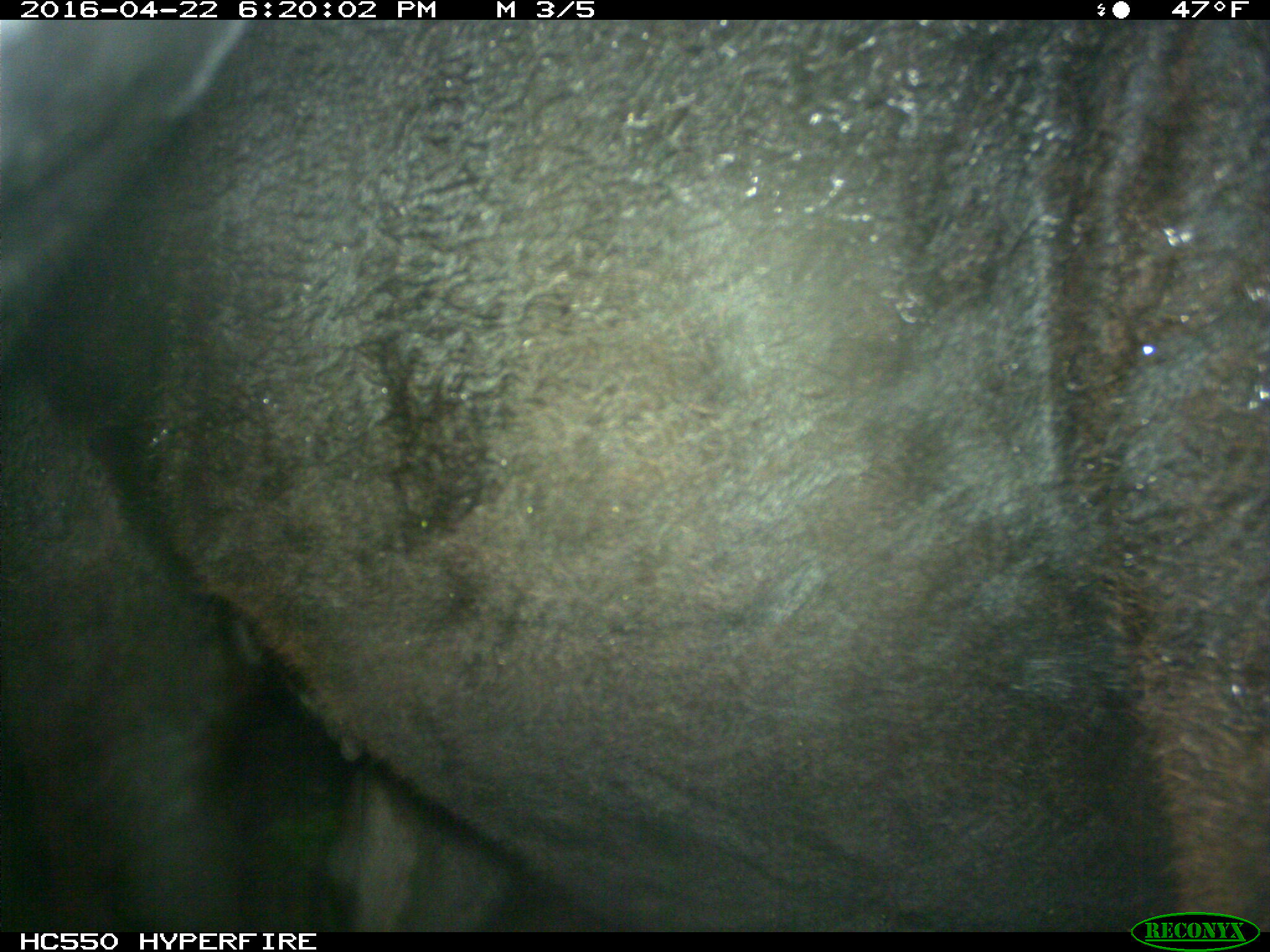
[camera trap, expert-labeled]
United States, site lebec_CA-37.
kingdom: Animalia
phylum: Chordata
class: Mammalia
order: Artiodactyla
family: Bovidae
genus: Bos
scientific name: Bos taurus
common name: domestic cow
Bos taurus (domestic cow).